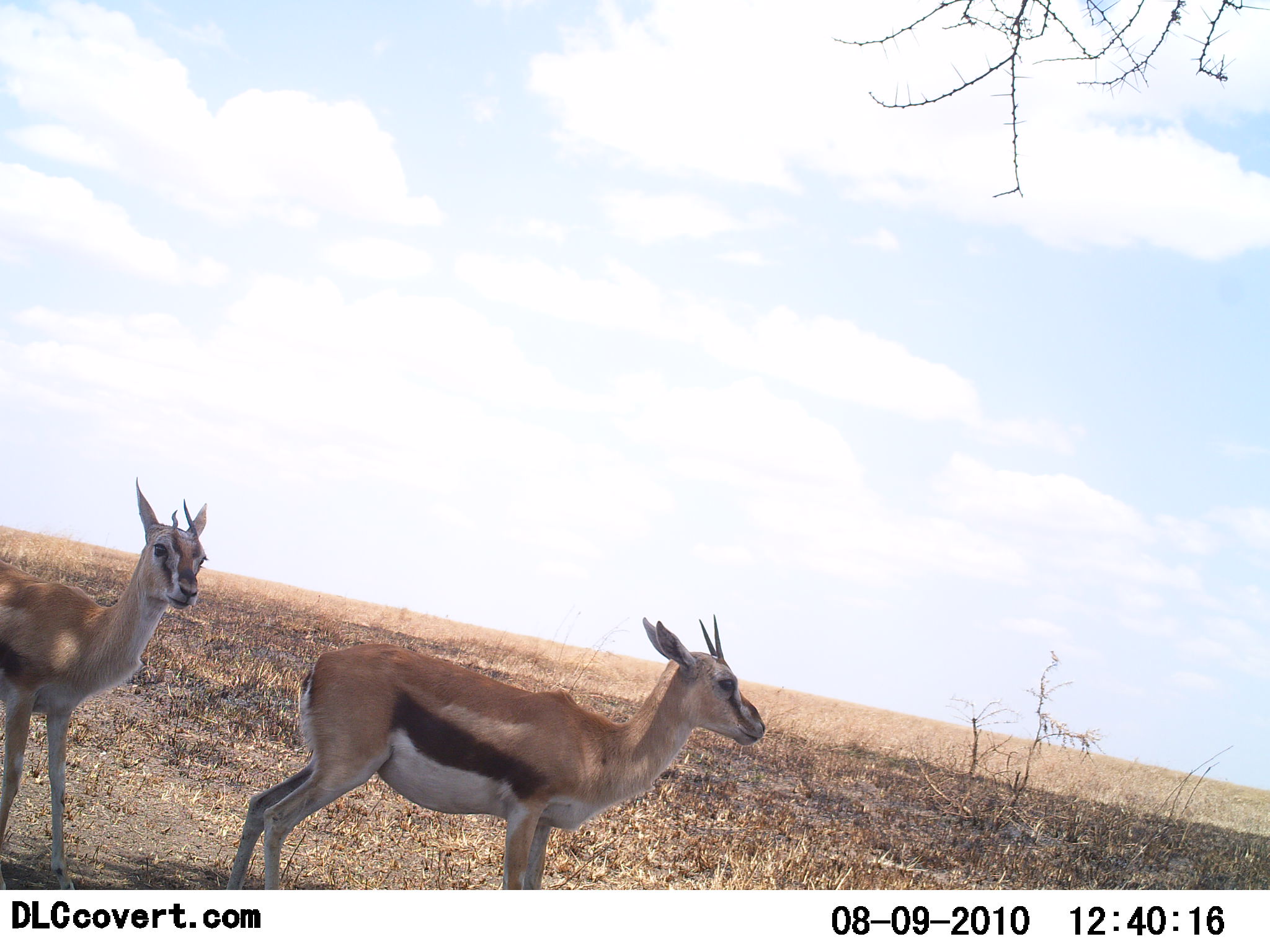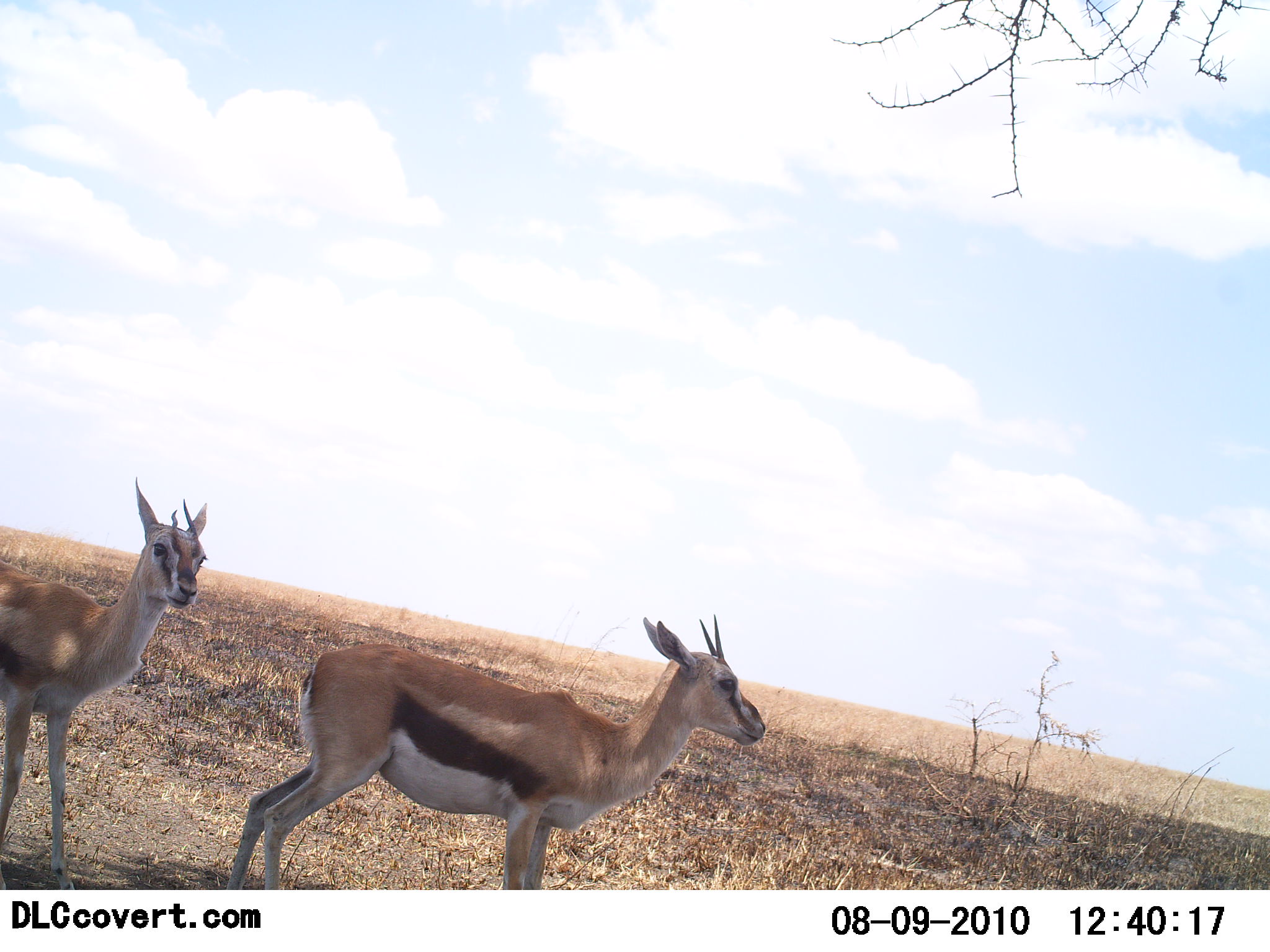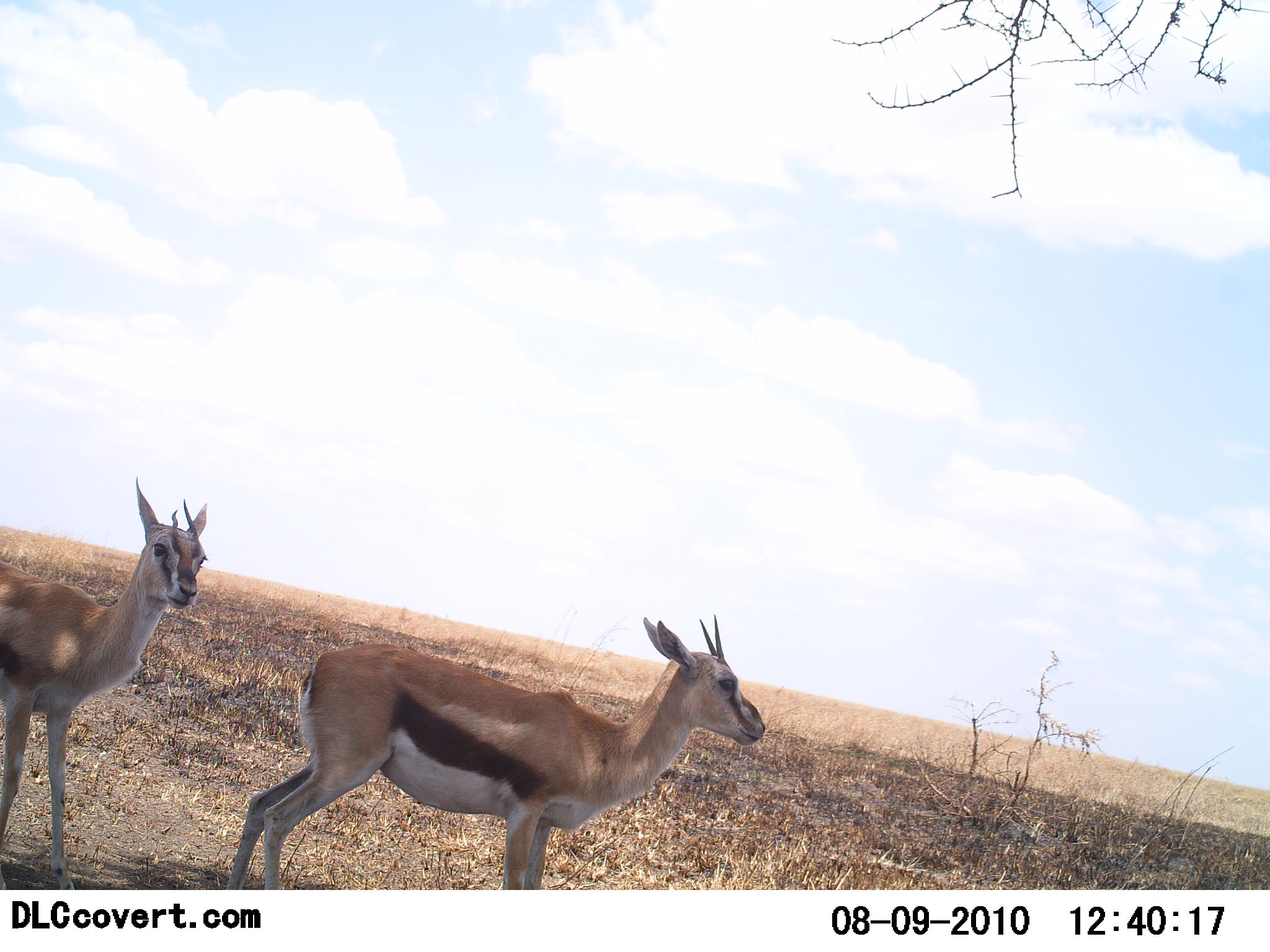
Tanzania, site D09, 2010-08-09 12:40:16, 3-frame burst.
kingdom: Animalia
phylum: Chordata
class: Mammalia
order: Artiodactyla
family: Bovidae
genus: Eudorcas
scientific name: Eudorcas thomsonii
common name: thomson's gazelle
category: gazellethomsons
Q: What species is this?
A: Gazellethomsons (thomson's gazelle) (Eudorcas thomsonii).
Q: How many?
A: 2.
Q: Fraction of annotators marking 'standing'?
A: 93%.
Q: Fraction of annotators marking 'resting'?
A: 7%.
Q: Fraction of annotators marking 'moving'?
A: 0%.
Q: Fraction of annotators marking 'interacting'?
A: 0%.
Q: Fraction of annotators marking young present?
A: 0%.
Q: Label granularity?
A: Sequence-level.